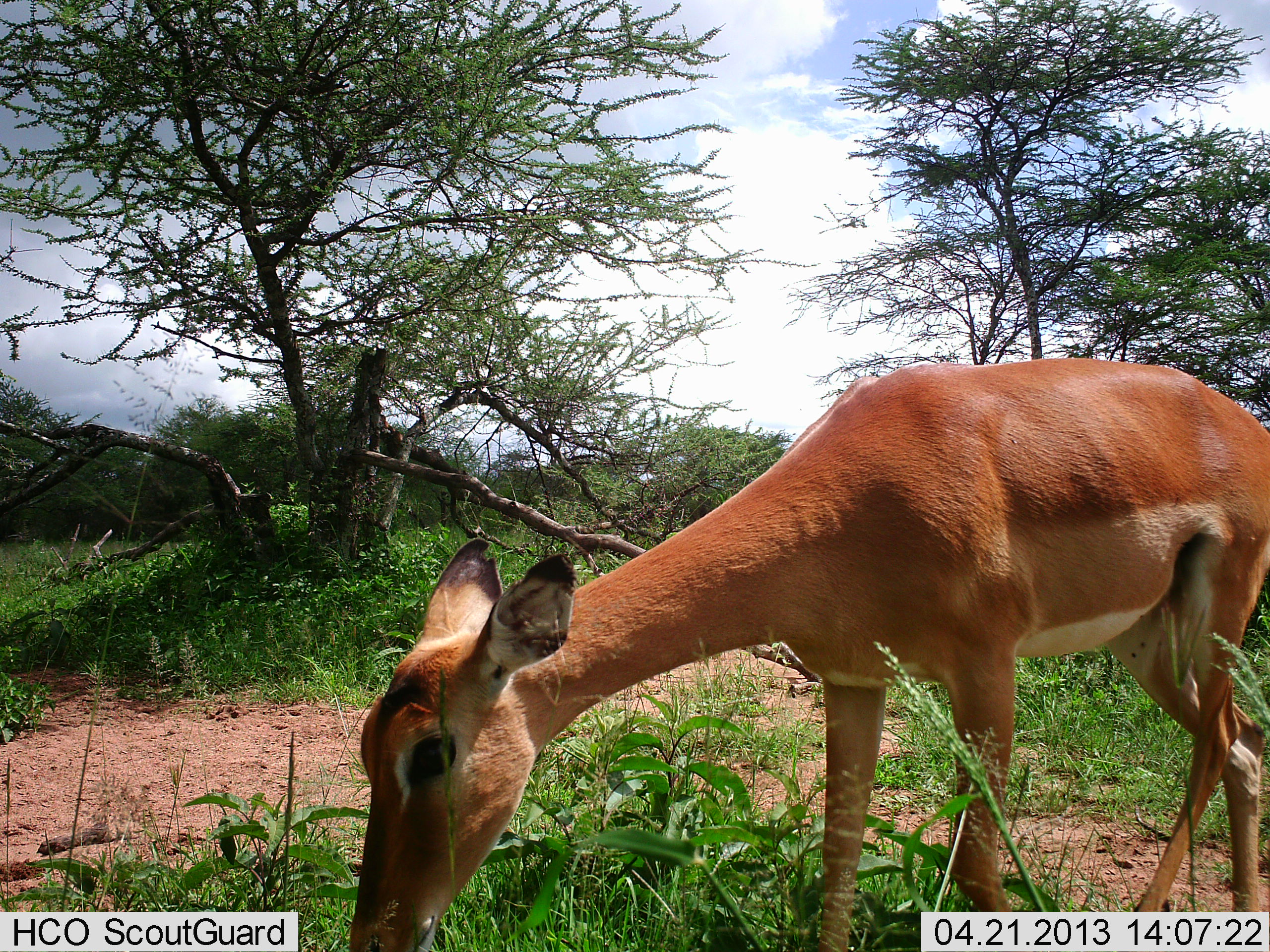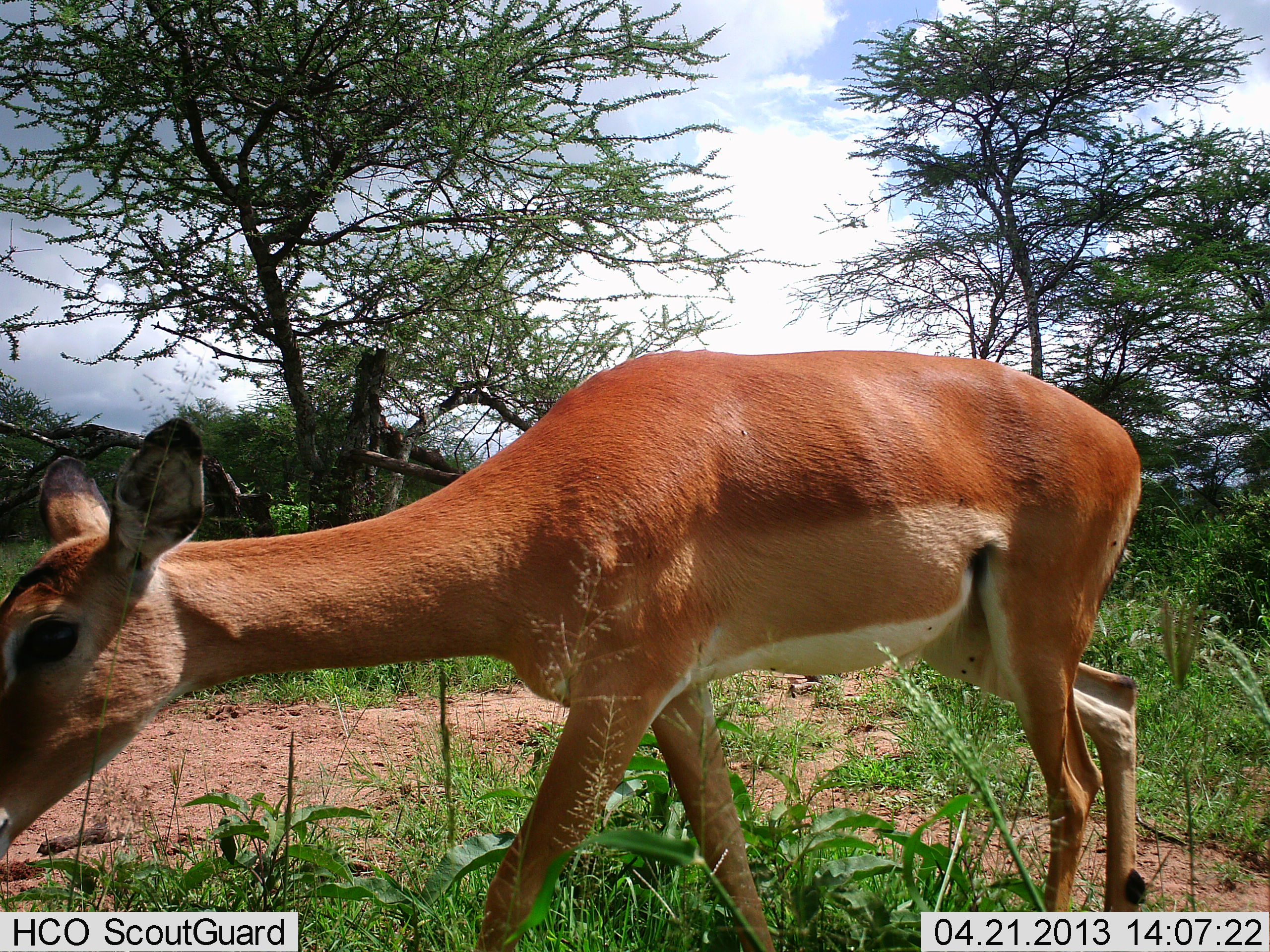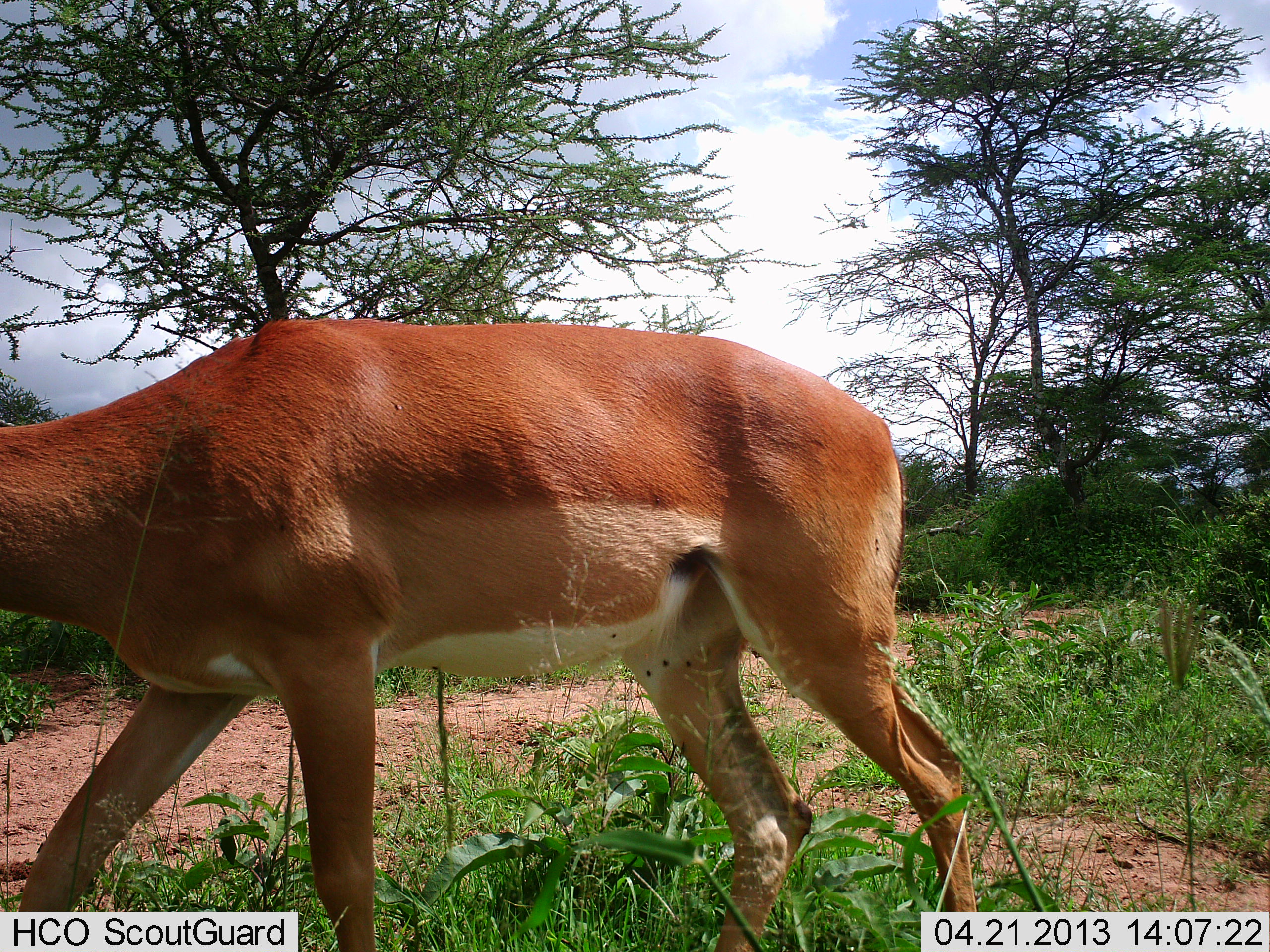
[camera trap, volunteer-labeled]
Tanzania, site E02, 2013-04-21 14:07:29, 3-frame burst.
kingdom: Animalia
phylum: Chordata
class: Mammalia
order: Artiodactyla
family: Bovidae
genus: Aepyceros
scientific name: Aepyceros melampus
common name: impala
Impala (Aepyceros melampus), count 1. Behavior (volunteer vote fractions): standing 0%, resting 0%, moving 100%, interacting 0%. Young present (vote fraction): 0%. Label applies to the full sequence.